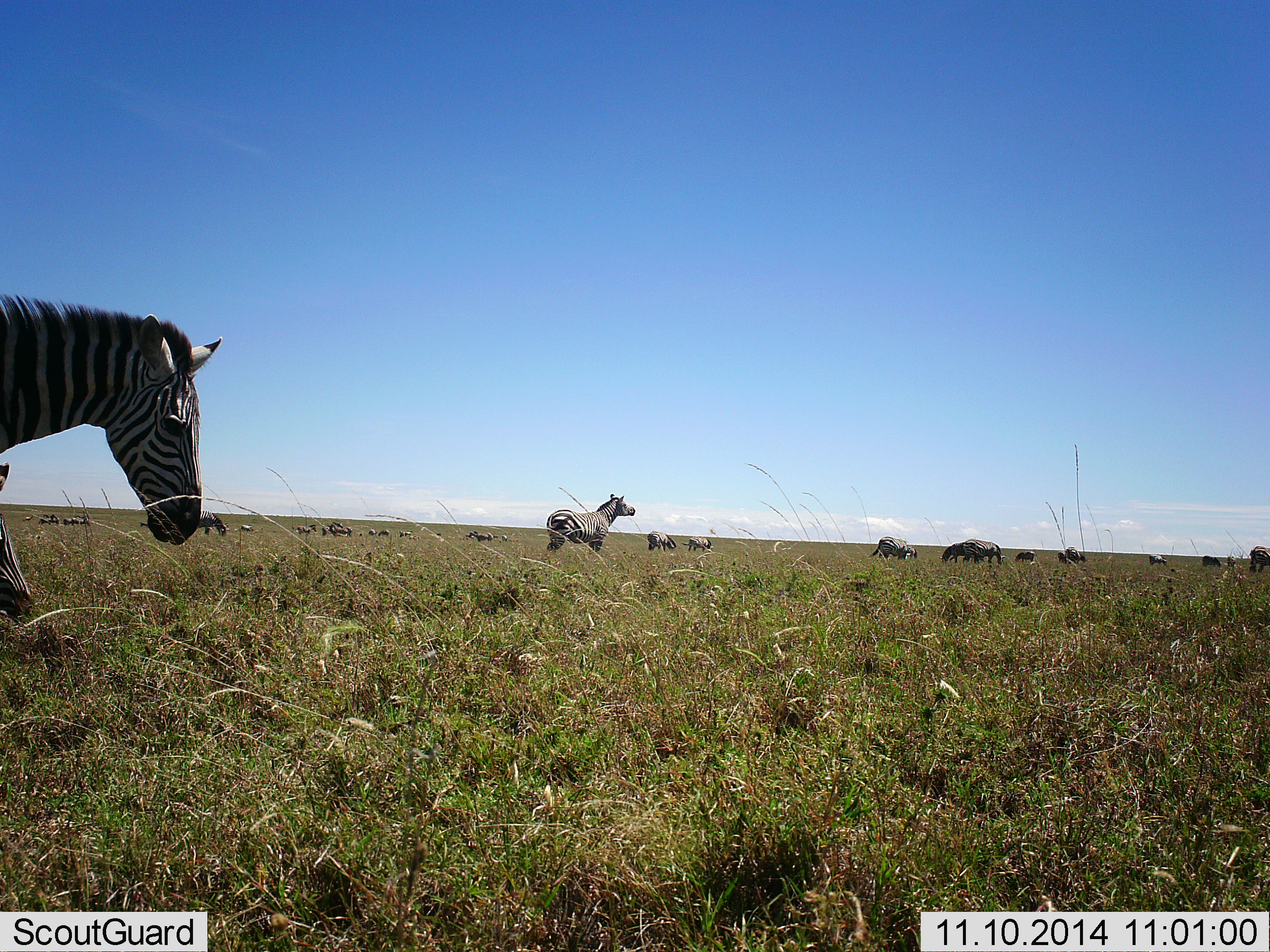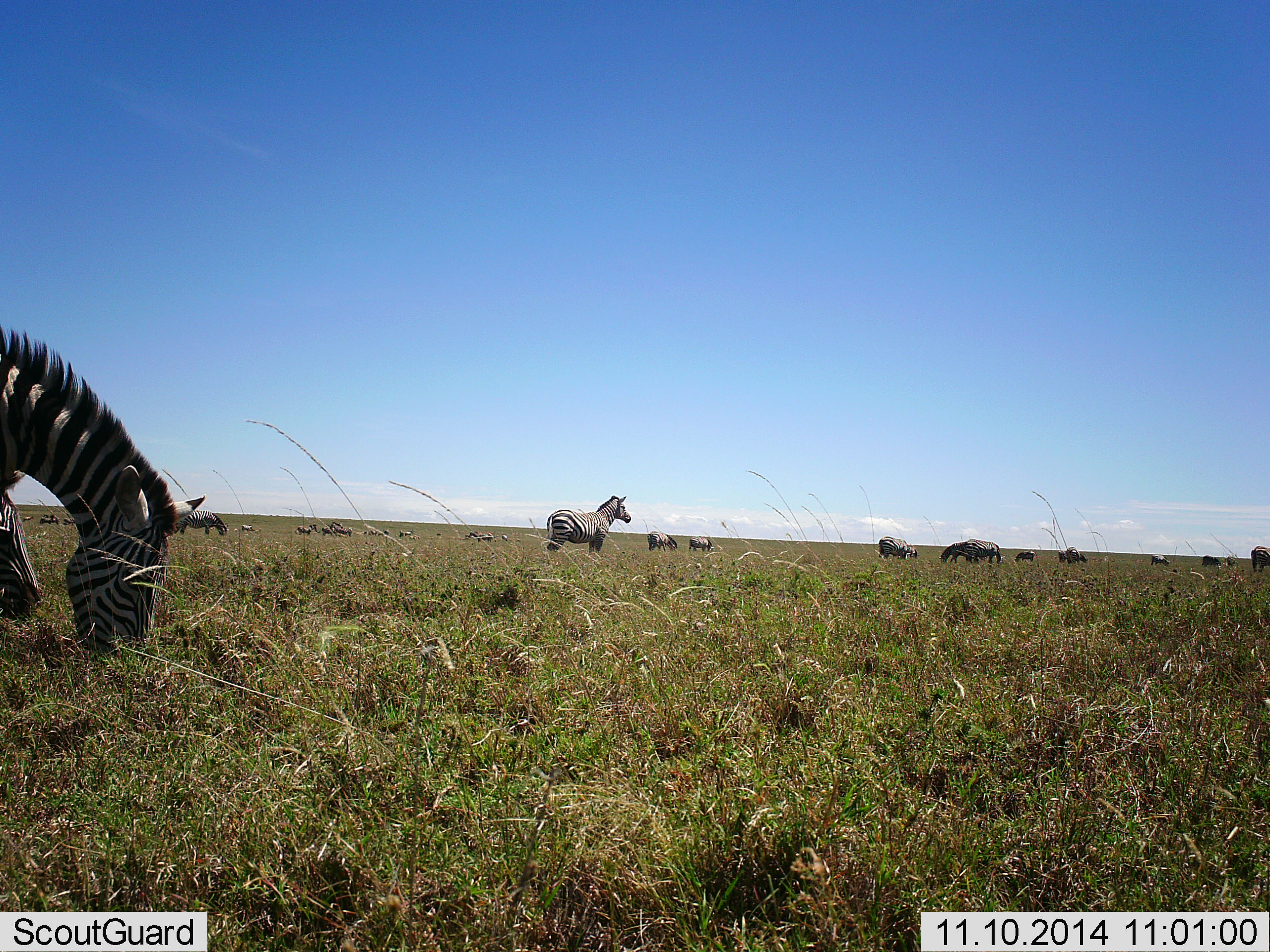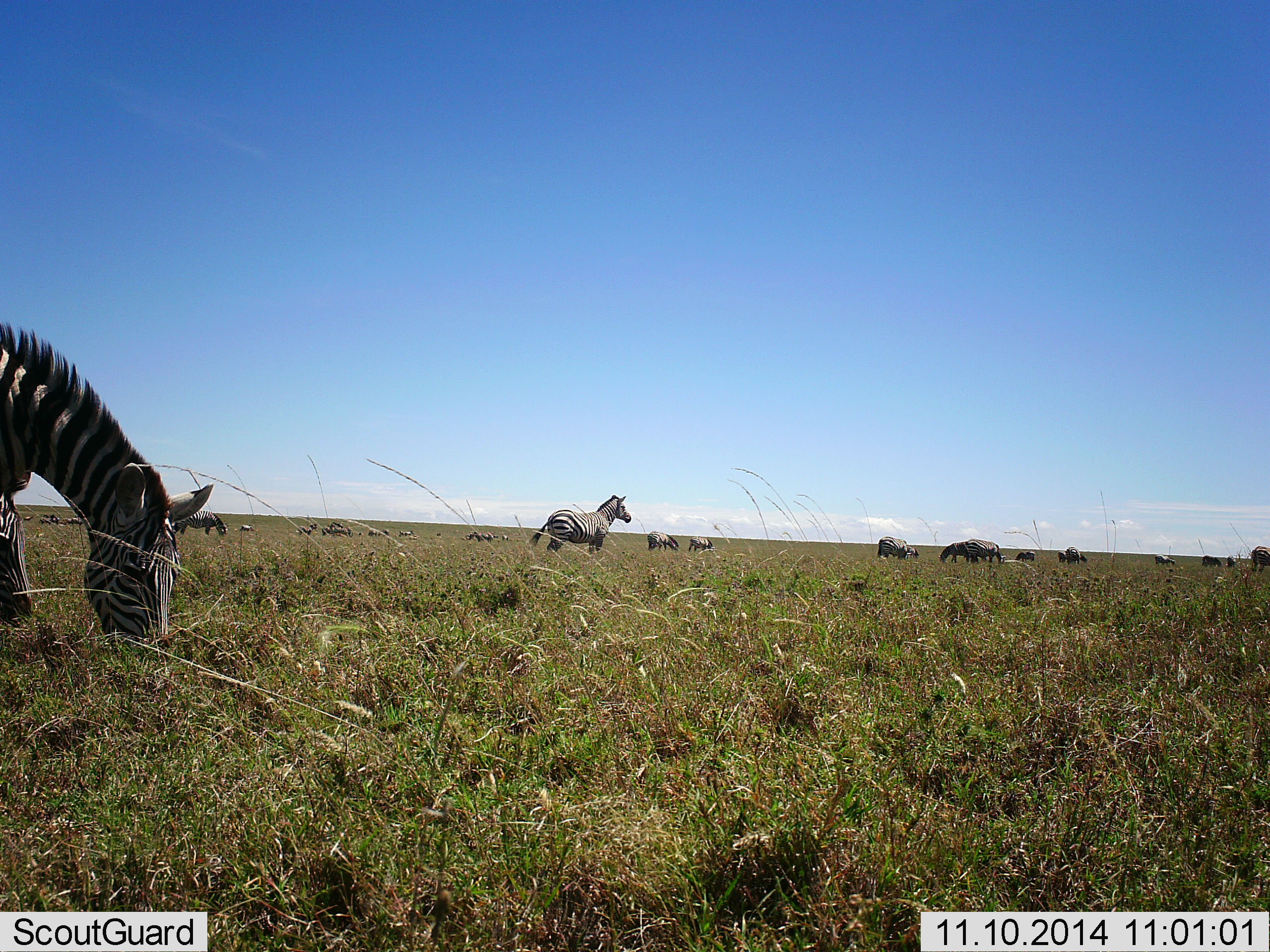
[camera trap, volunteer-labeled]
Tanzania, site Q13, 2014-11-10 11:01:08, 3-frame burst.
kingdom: Animalia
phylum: Chordata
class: Mammalia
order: Perissodactyla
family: Equidae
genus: Equus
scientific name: Equus quagga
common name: plains zebra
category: zebra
Zebra (plains zebra) (Equus quagga), count 11-50. Behavior (volunteer vote fractions): standing 70%, resting 10%, moving 10%, interacting 10%. Young present (vote fraction): 10%. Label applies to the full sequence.